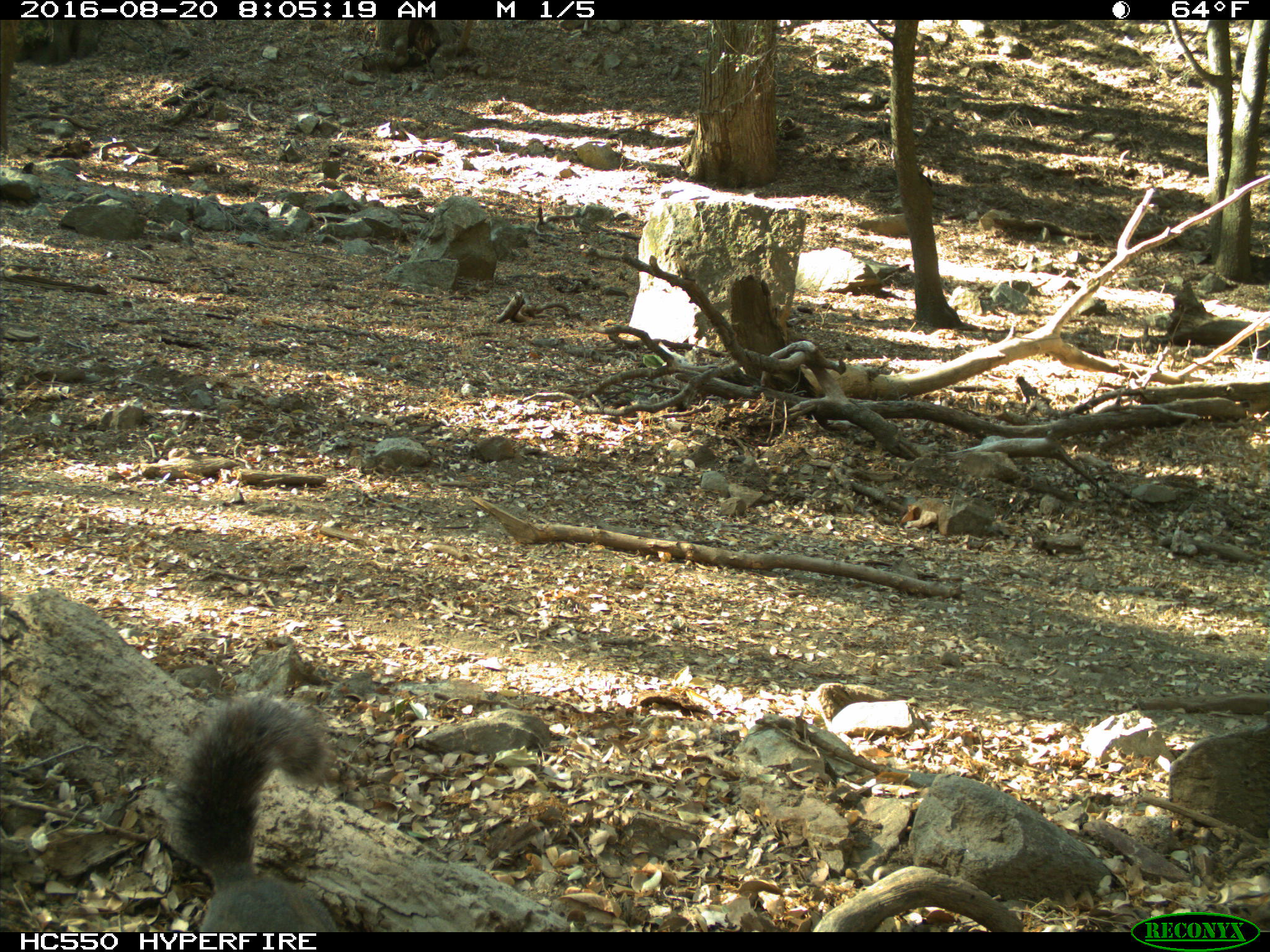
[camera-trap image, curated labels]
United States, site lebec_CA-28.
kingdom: Animalia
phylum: Chordata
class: Mammalia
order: Rodentia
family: Sciuridae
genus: Sciurus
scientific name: Sciurus carolinensis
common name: eastern gray squirrel